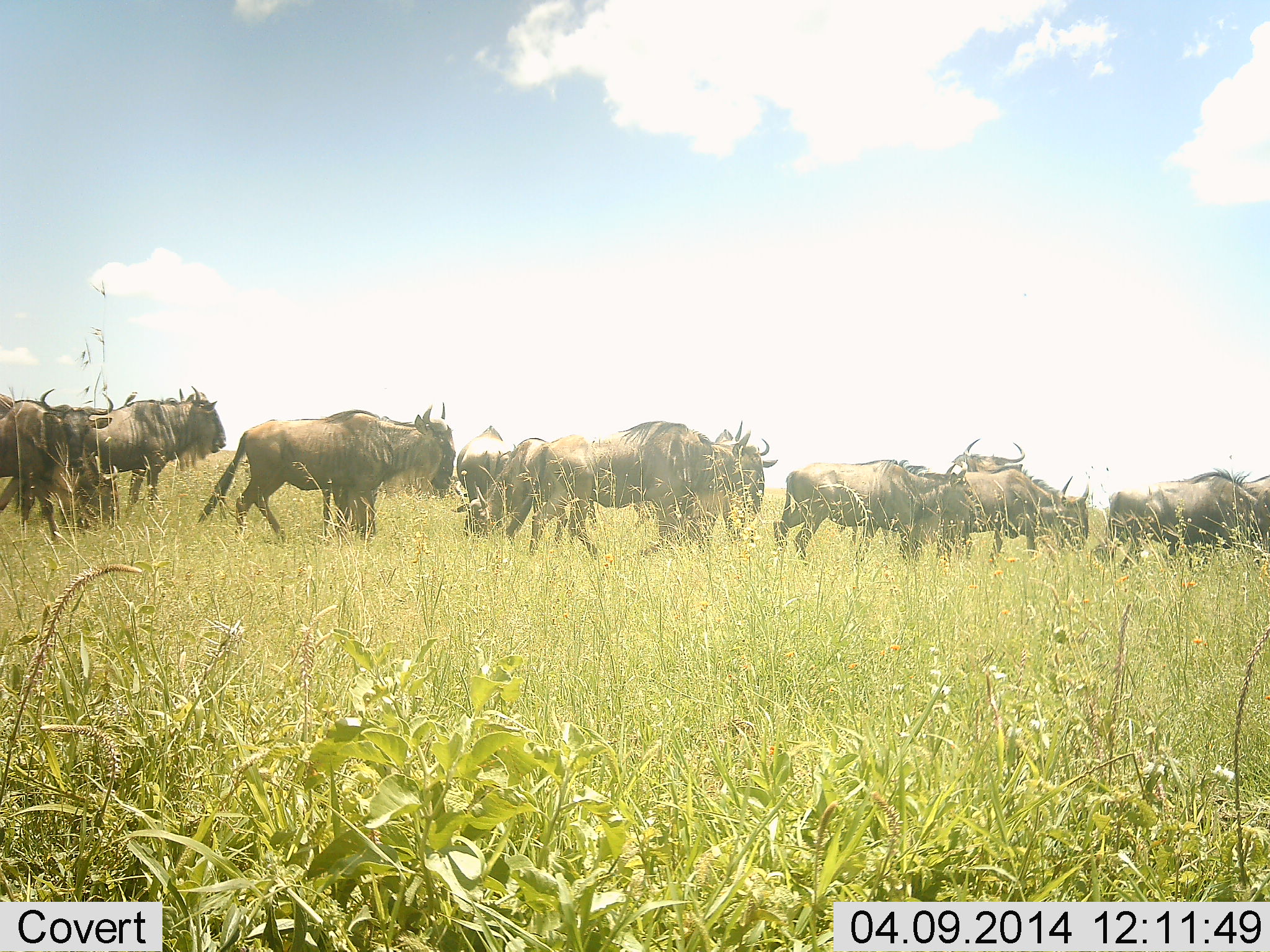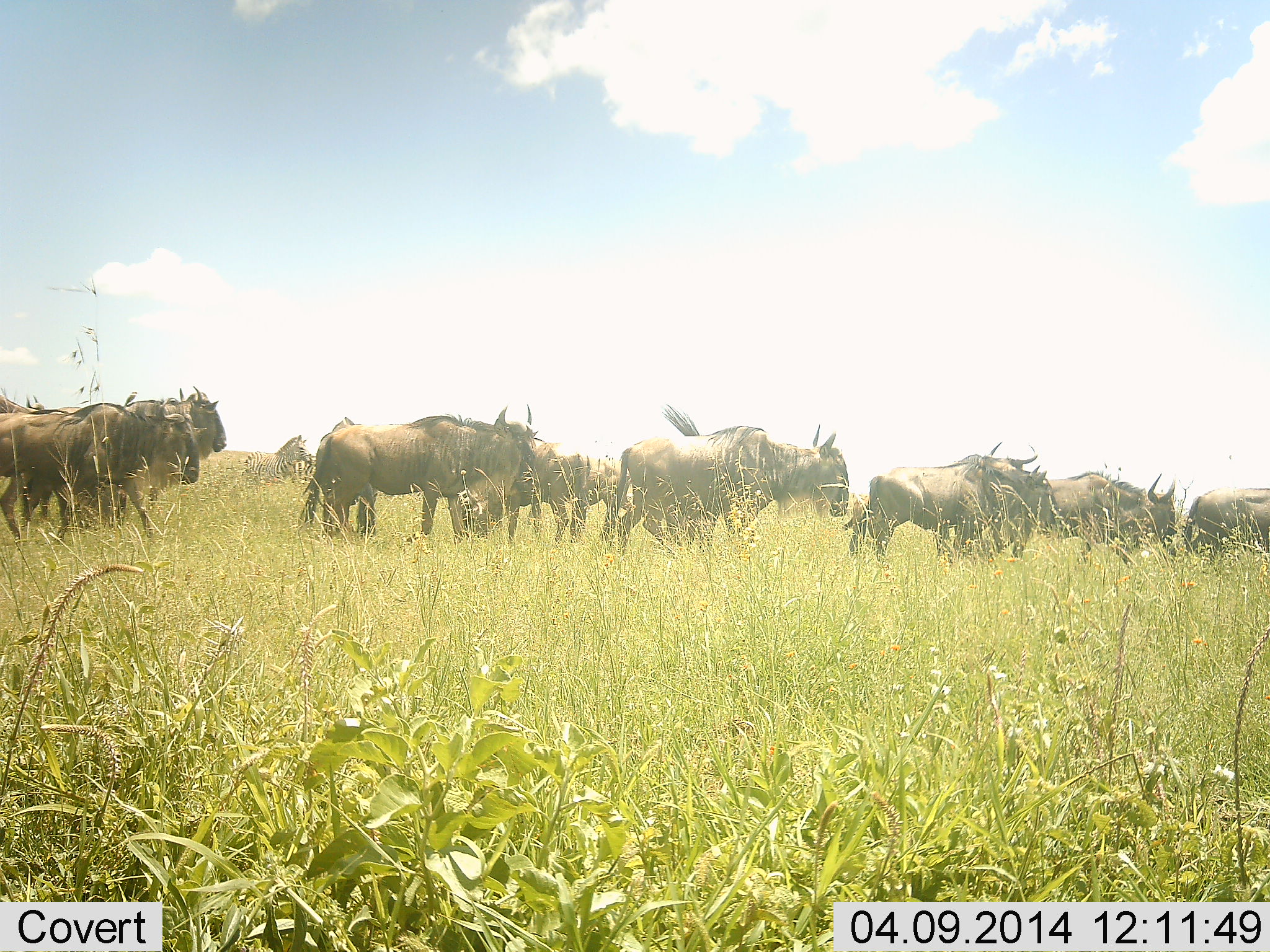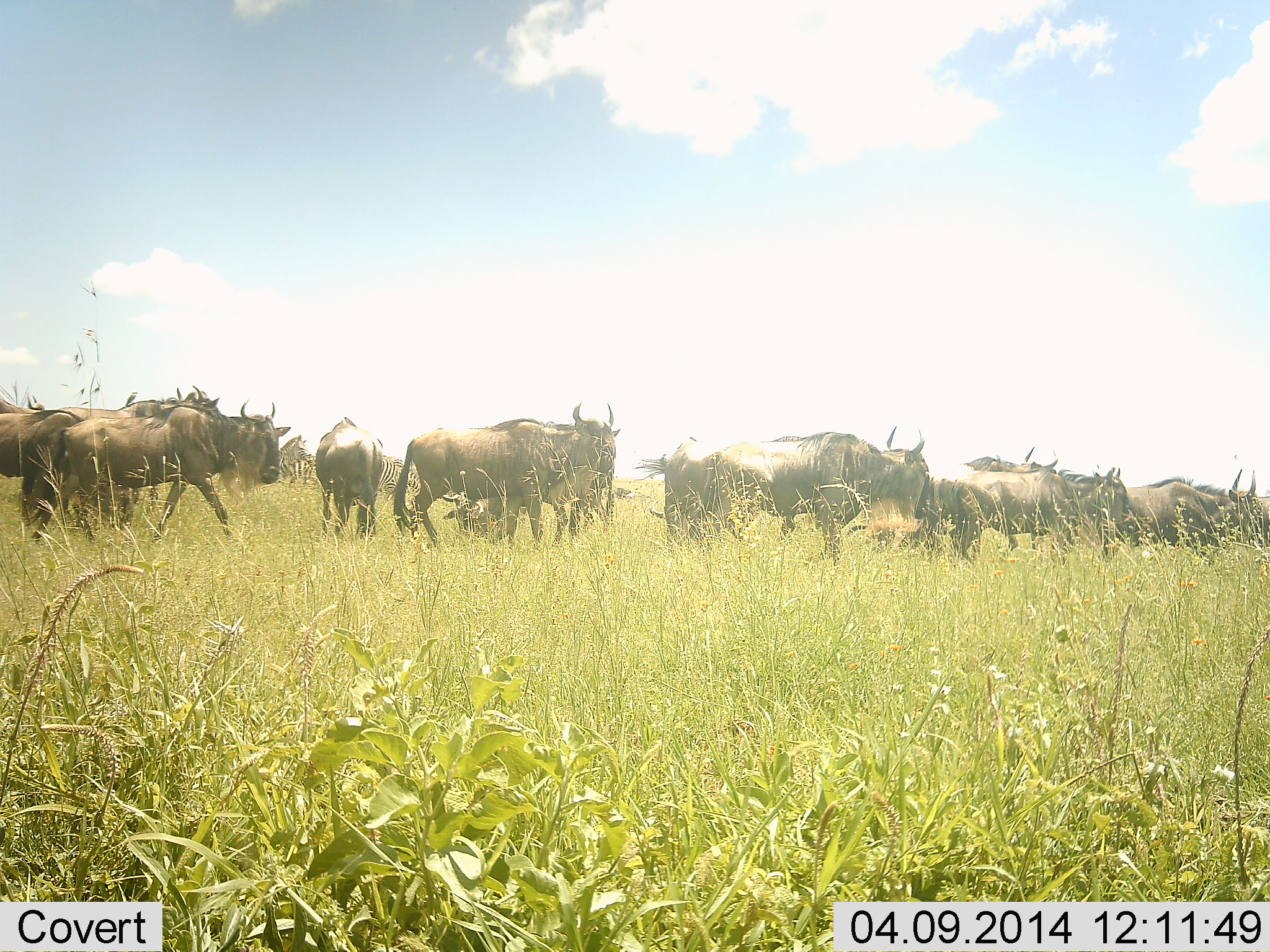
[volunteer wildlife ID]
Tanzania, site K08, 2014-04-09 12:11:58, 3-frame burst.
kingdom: Animalia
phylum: Chordata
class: Mammalia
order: Artiodactyla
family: Bovidae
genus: Connochaetes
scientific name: Connochaetes taurinus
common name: blue wildebeest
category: wildebeest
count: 11-50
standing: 25%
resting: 0%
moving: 92%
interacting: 0%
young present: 0%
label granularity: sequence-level